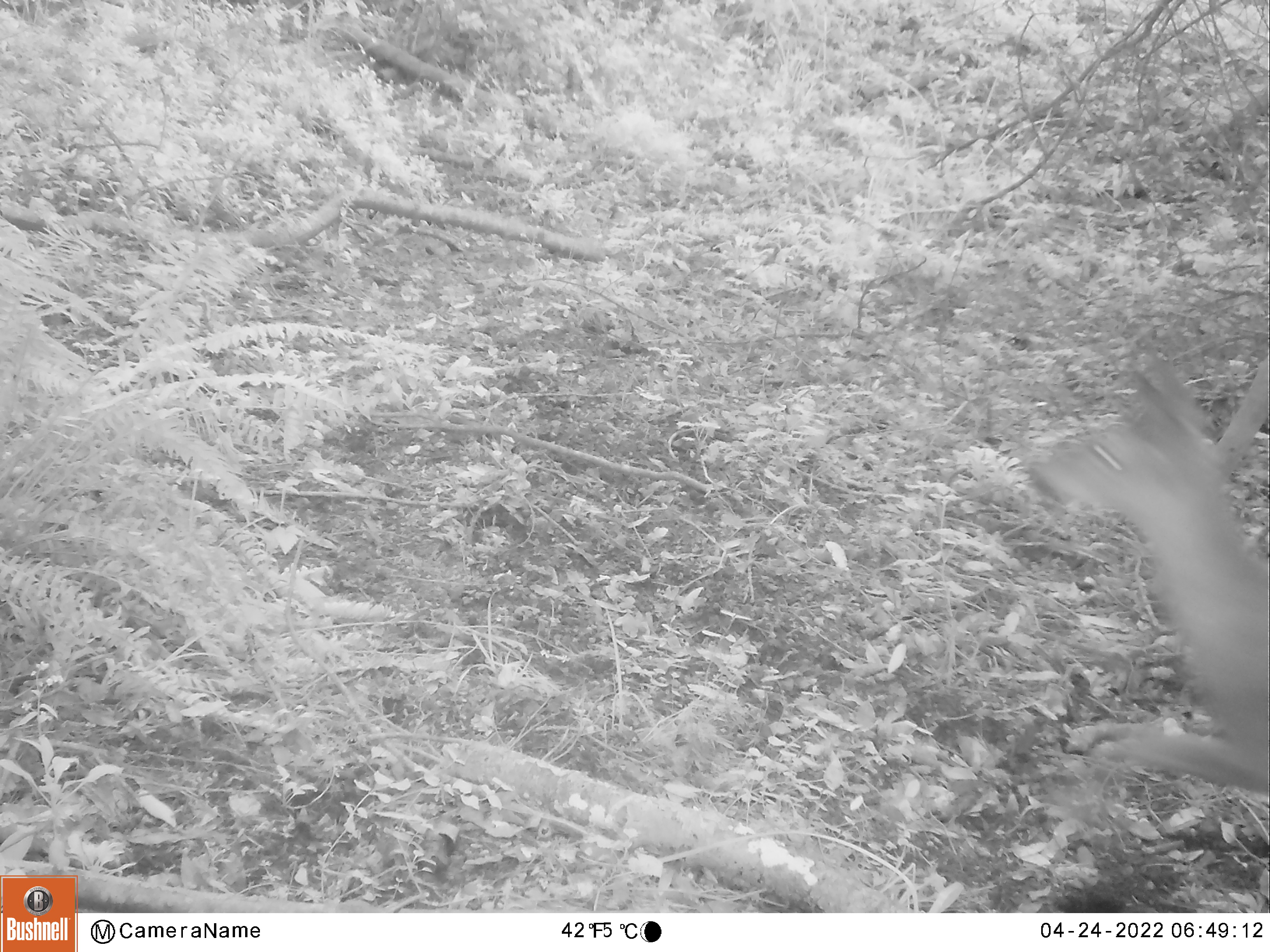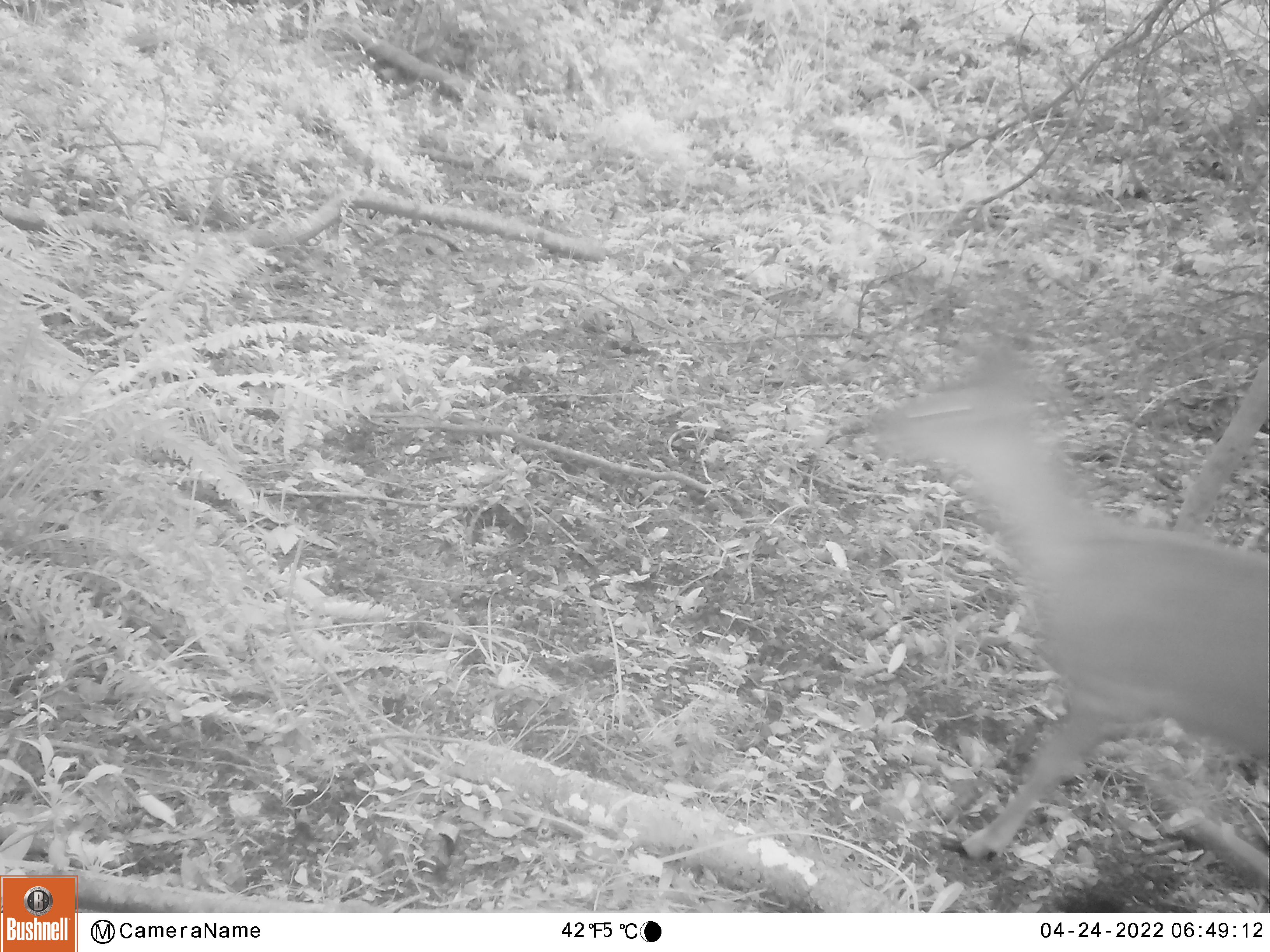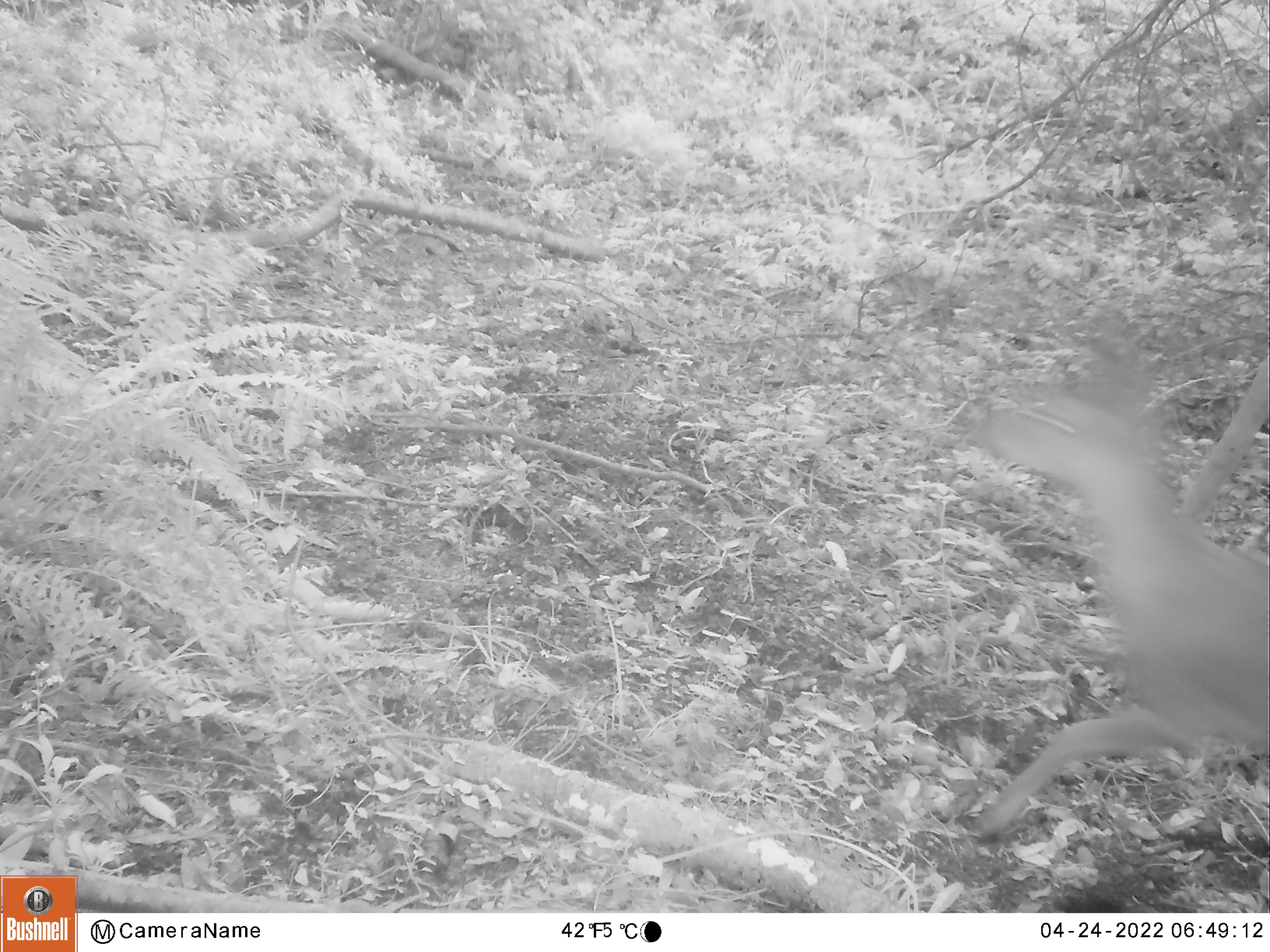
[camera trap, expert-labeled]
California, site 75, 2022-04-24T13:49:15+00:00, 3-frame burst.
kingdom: Animalia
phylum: Chordata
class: Mammalia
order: Artiodactyla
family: Cervidae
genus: Odocoileus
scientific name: Odocoileus hemionus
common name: mule deer